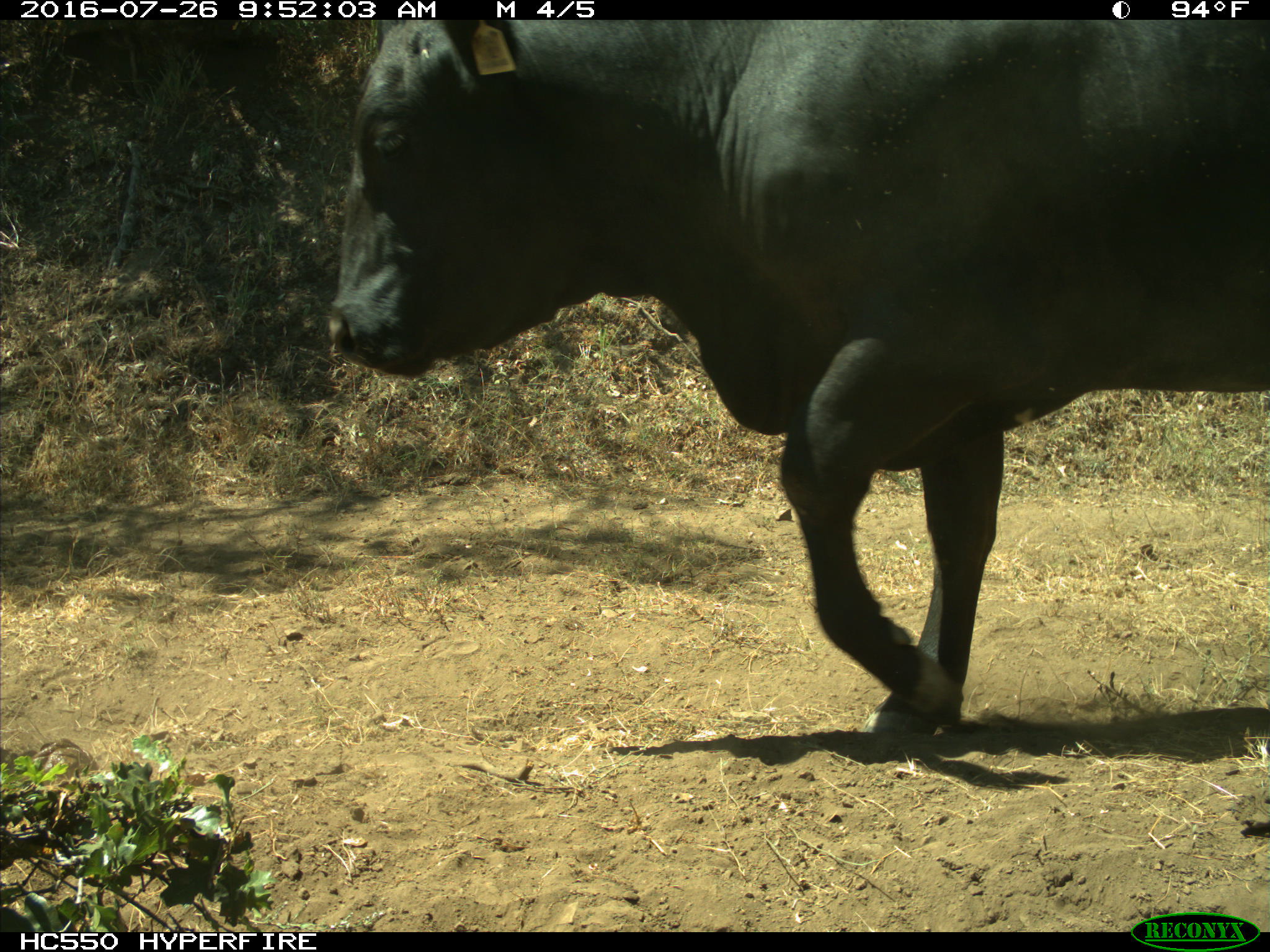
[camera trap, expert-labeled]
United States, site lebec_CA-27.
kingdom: Animalia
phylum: Chordata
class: Mammalia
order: Artiodactyla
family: Bovidae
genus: Bos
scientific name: Bos taurus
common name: domestic cow